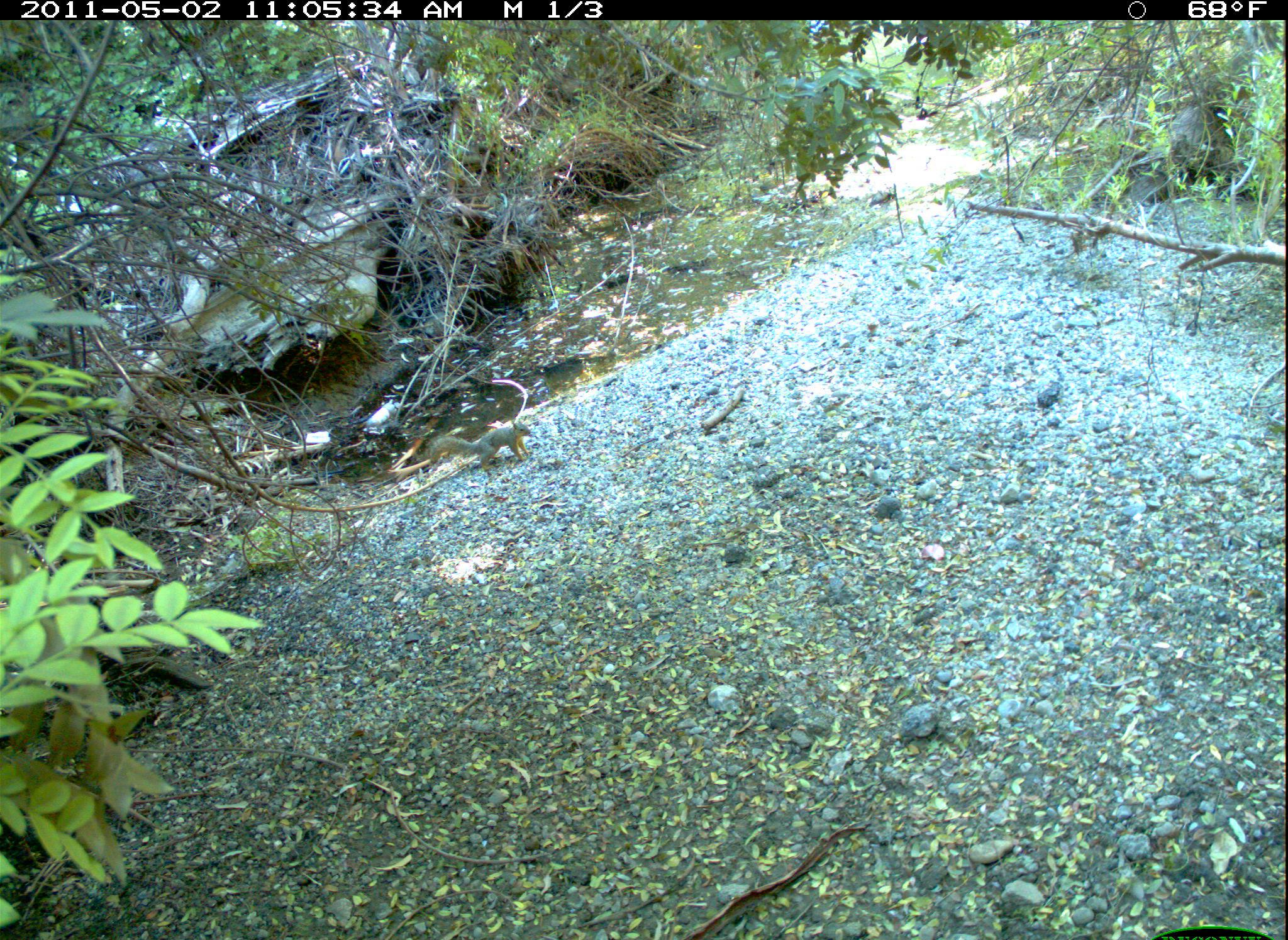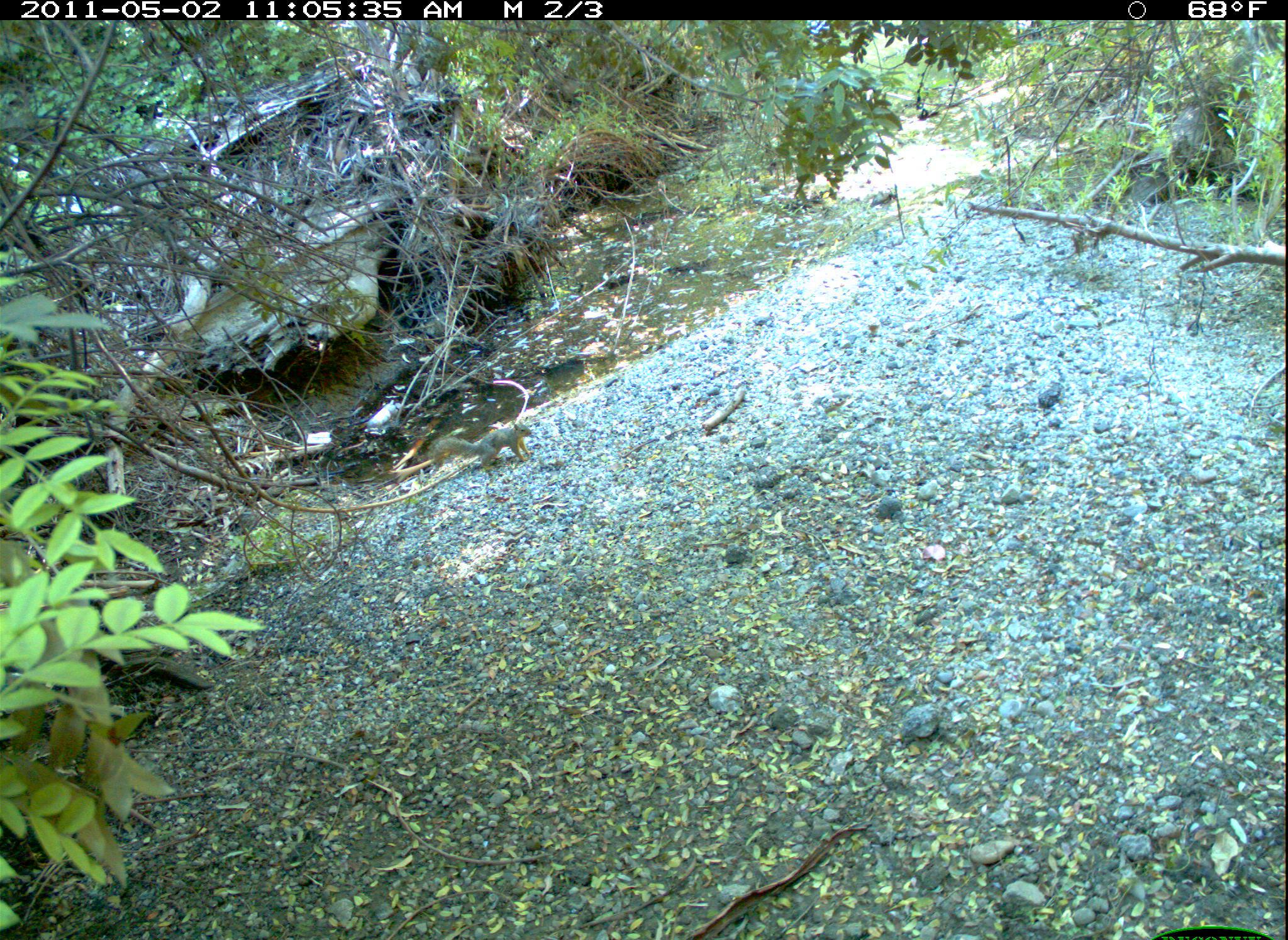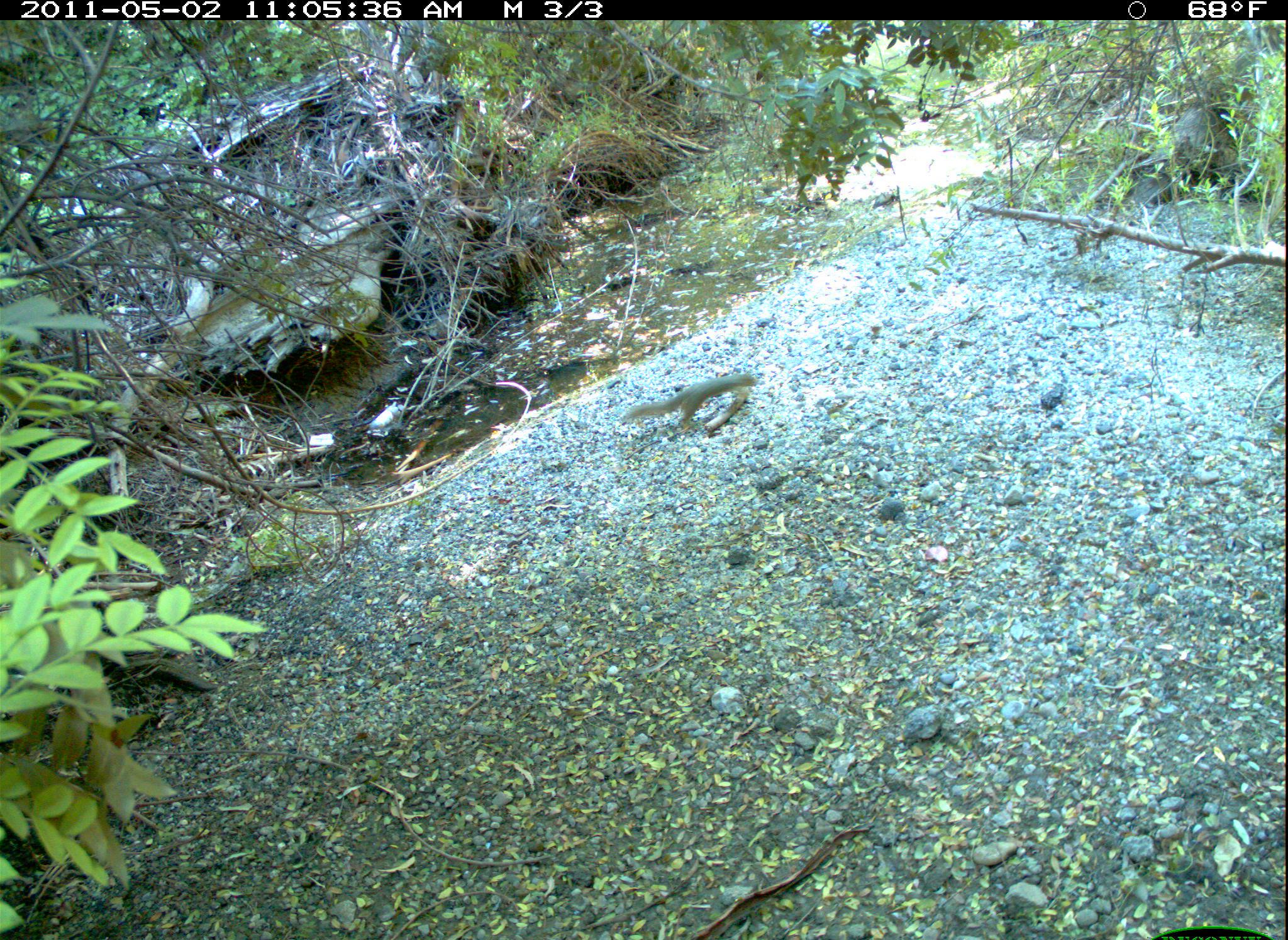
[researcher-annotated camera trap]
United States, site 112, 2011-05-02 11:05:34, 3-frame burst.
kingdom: Animalia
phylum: Chordata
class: Mammalia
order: Rodentia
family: Sciuridae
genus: Sciurus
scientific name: Sciurus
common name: squirrel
Squirrel (Sciurus).